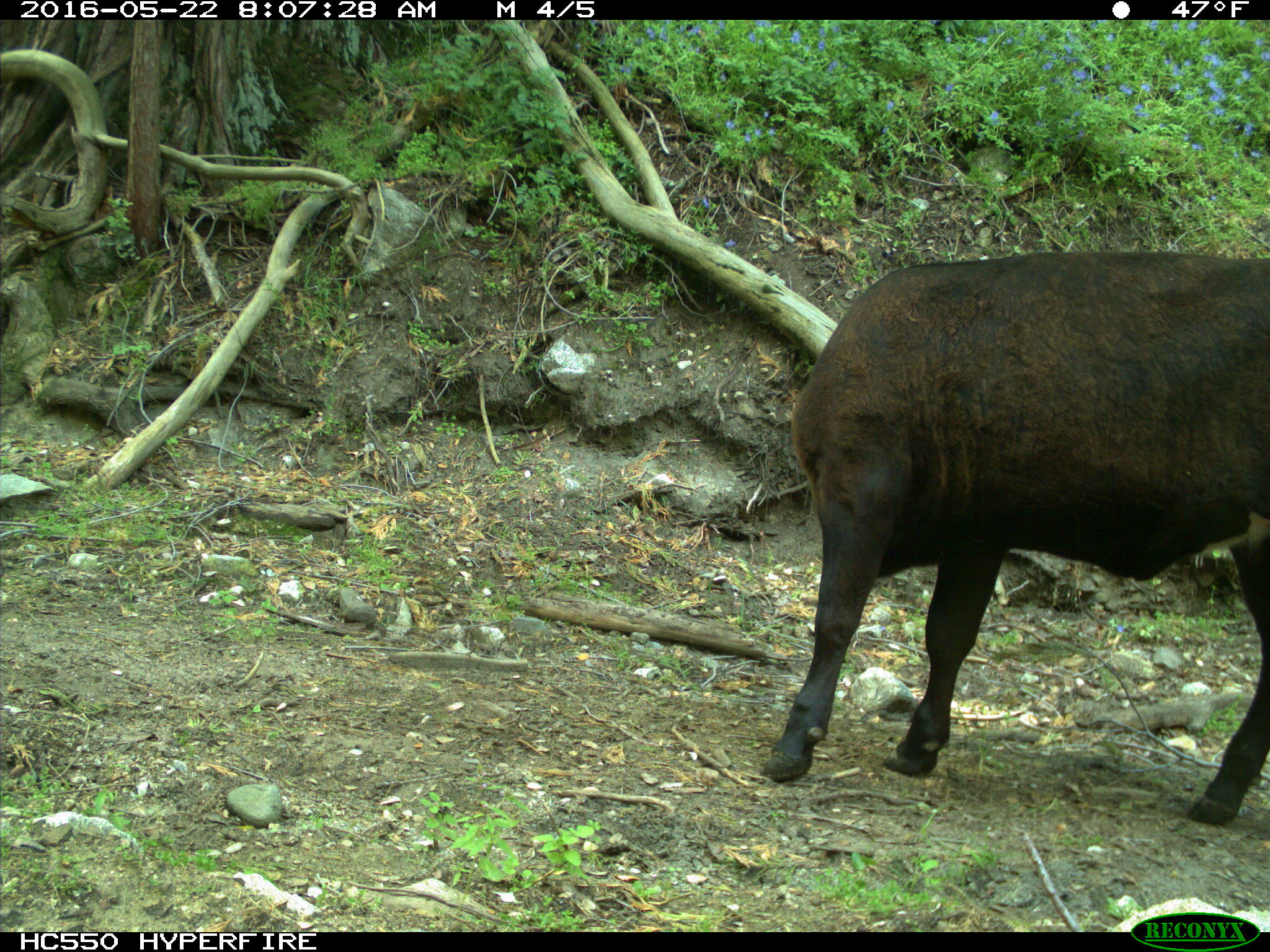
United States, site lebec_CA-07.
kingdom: Animalia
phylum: Chordata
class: Mammalia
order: Artiodactyla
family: Bovidae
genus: Bos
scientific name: Bos taurus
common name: domestic cow